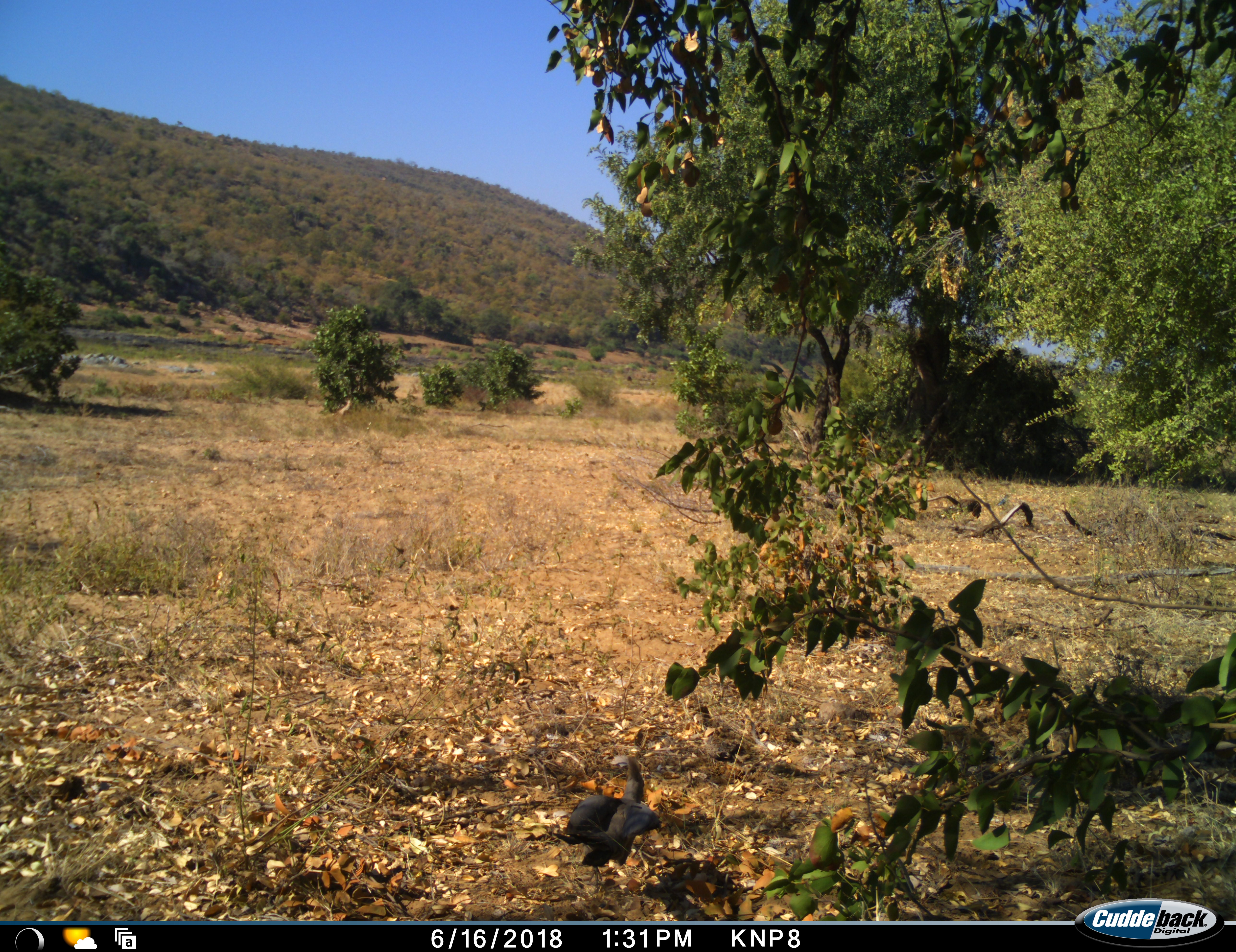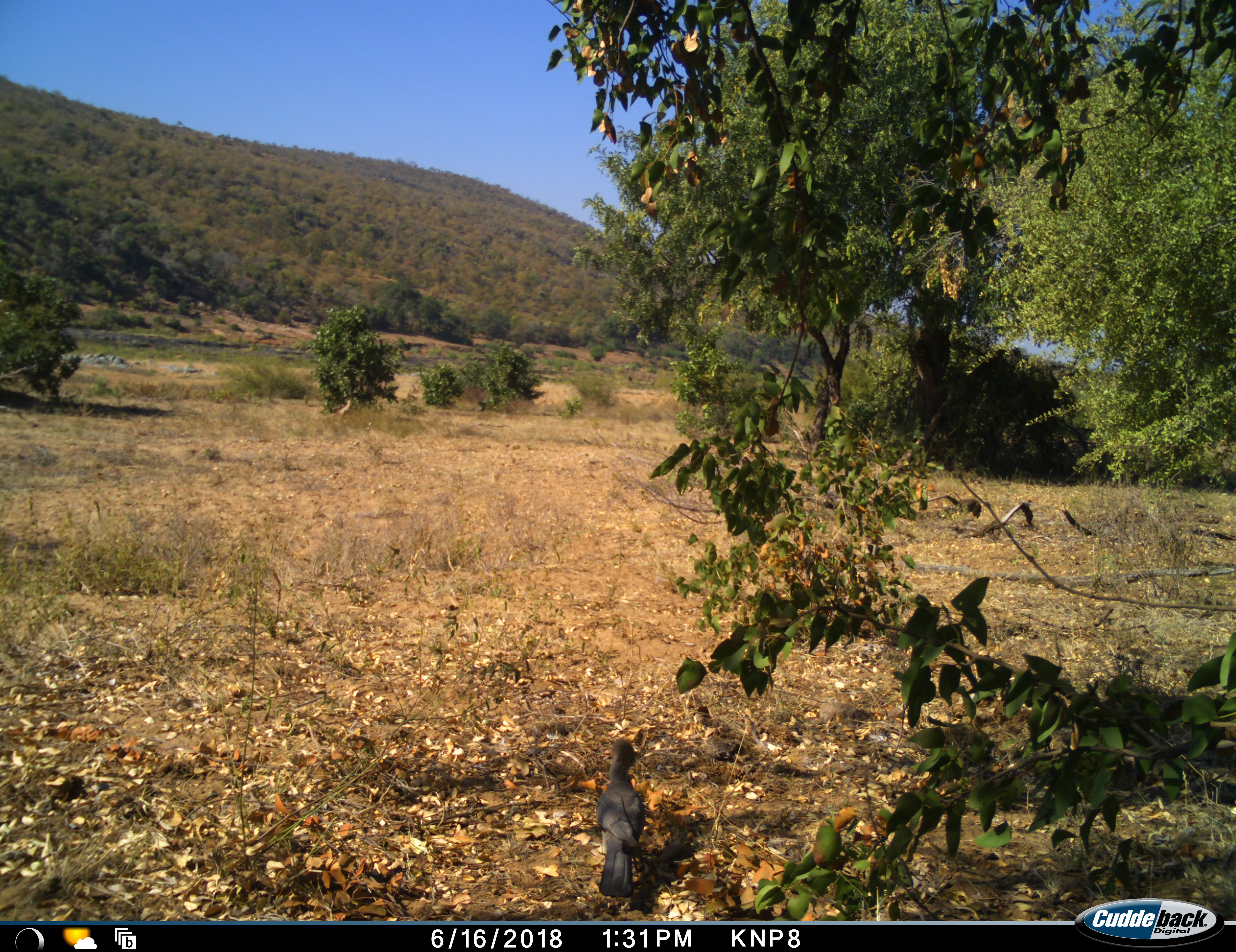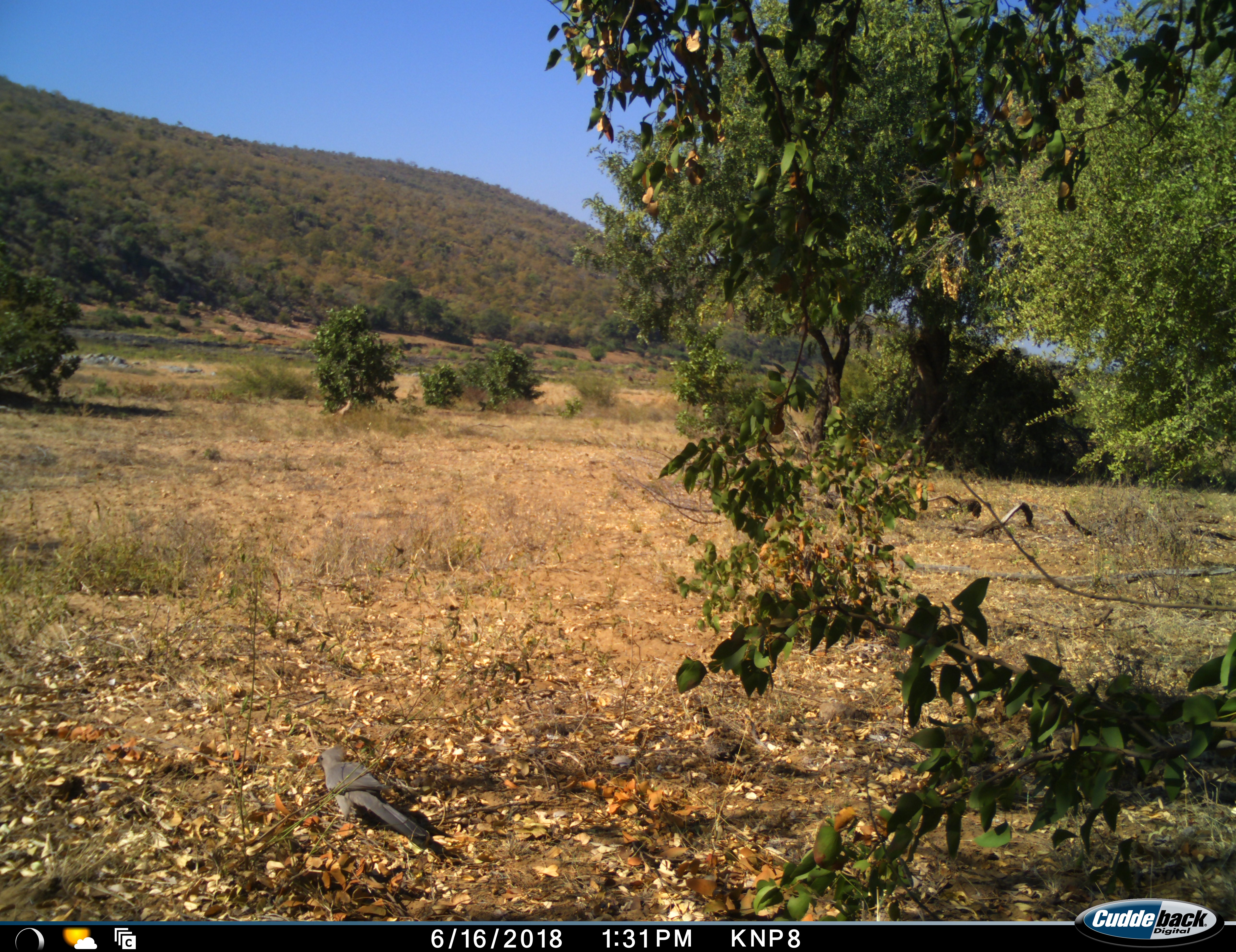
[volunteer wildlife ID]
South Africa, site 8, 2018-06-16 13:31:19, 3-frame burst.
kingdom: Animalia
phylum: Chordata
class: Aves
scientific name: Aves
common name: bird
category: birdother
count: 1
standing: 20%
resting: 0%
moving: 80%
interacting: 0%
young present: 0%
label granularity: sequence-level